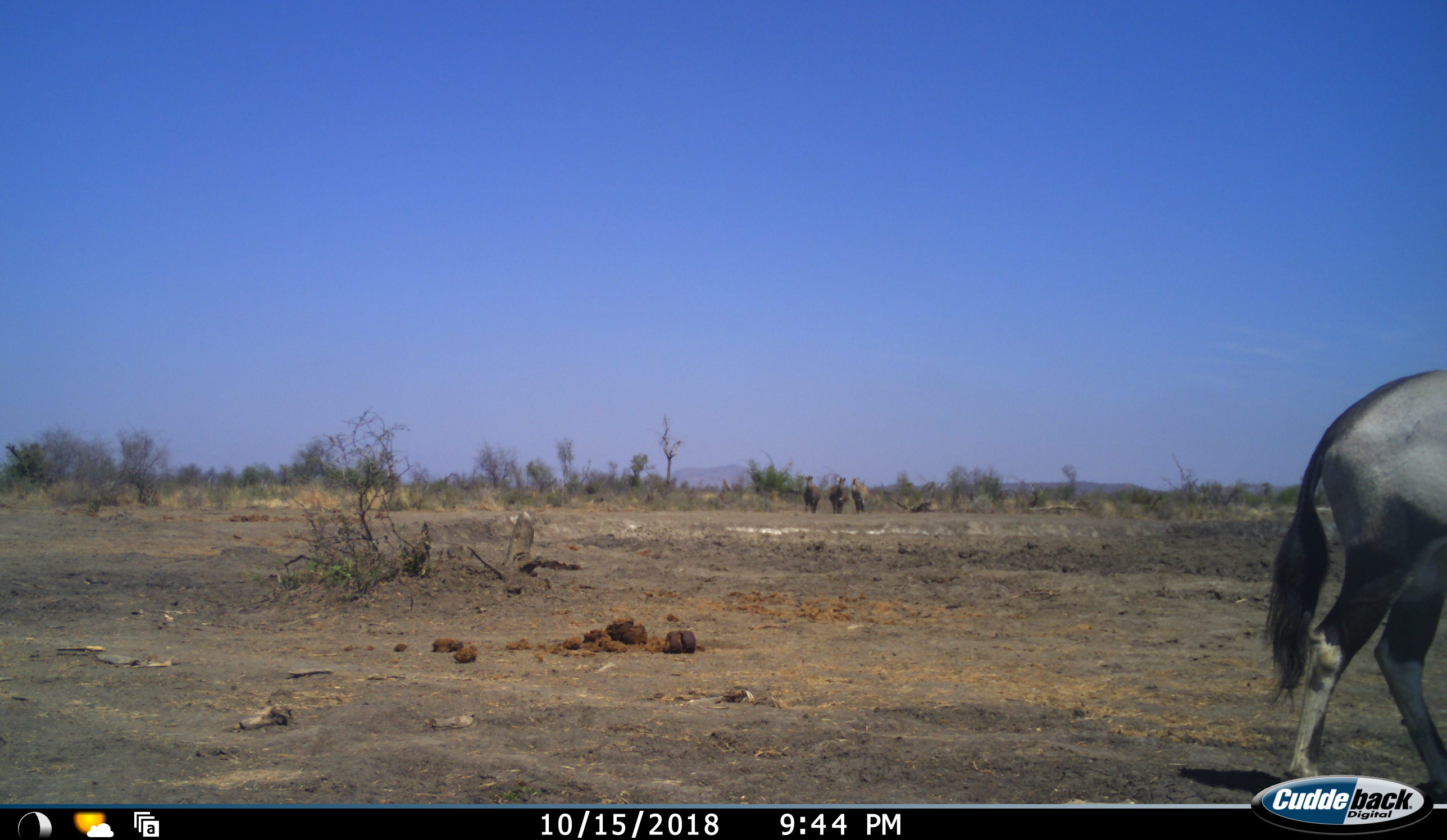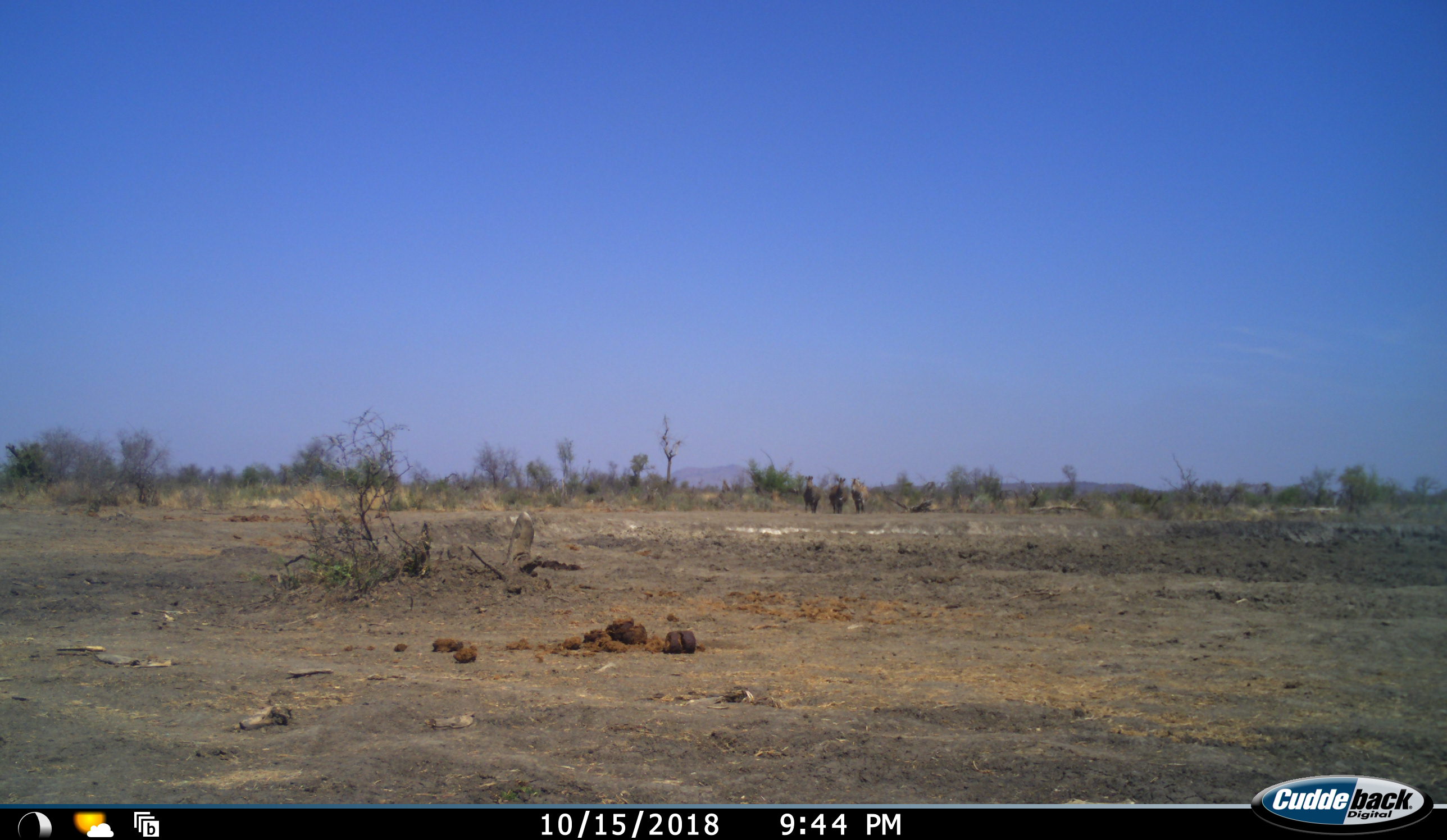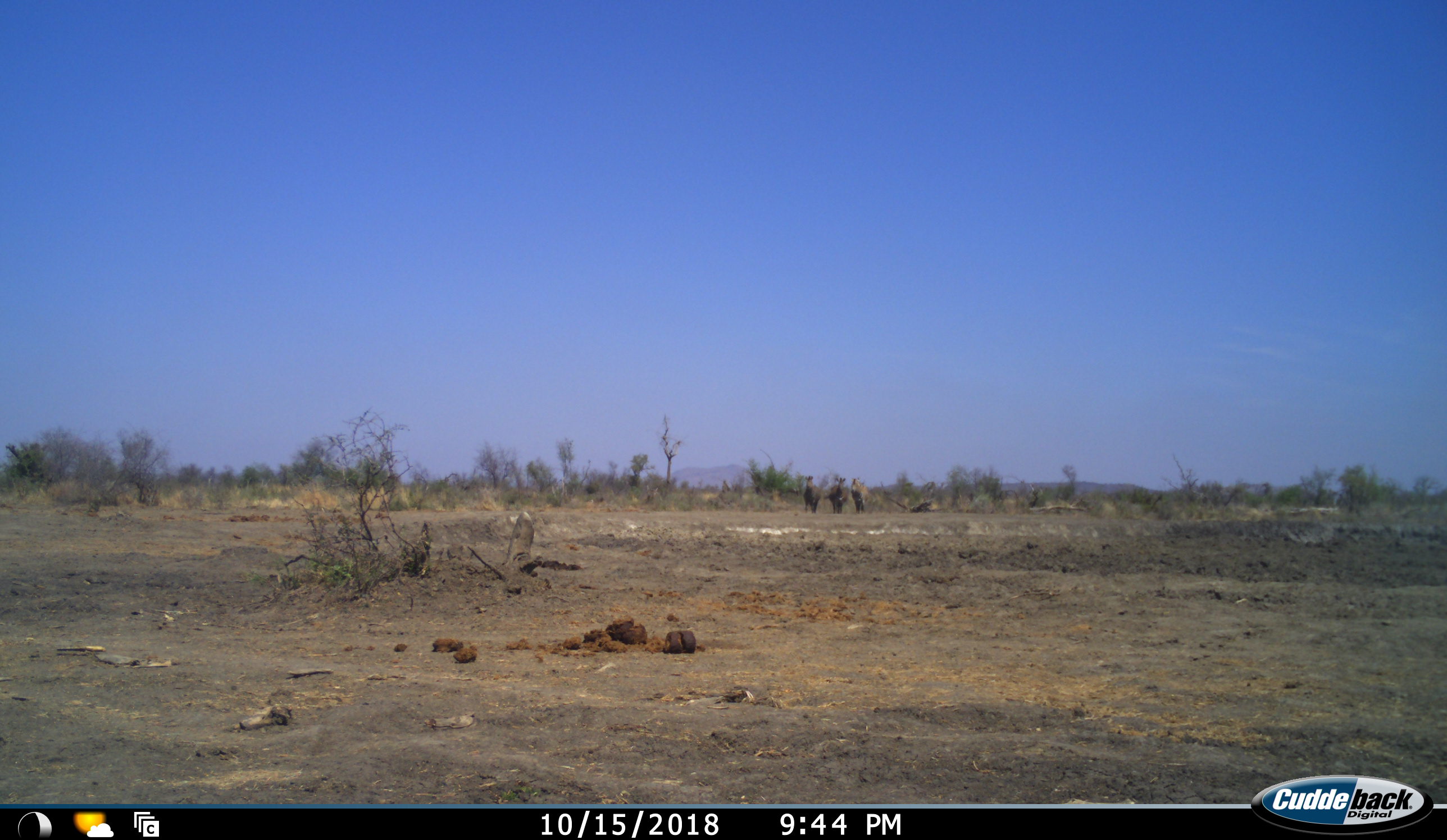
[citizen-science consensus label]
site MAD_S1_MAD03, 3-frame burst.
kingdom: Animalia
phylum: Chordata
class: Mammalia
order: Artiodactyla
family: Bovidae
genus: Oryx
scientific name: Oryx gazella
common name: gemsbok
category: oryx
Oryx (gemsbok) (Oryx gazella), count 1. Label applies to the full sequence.